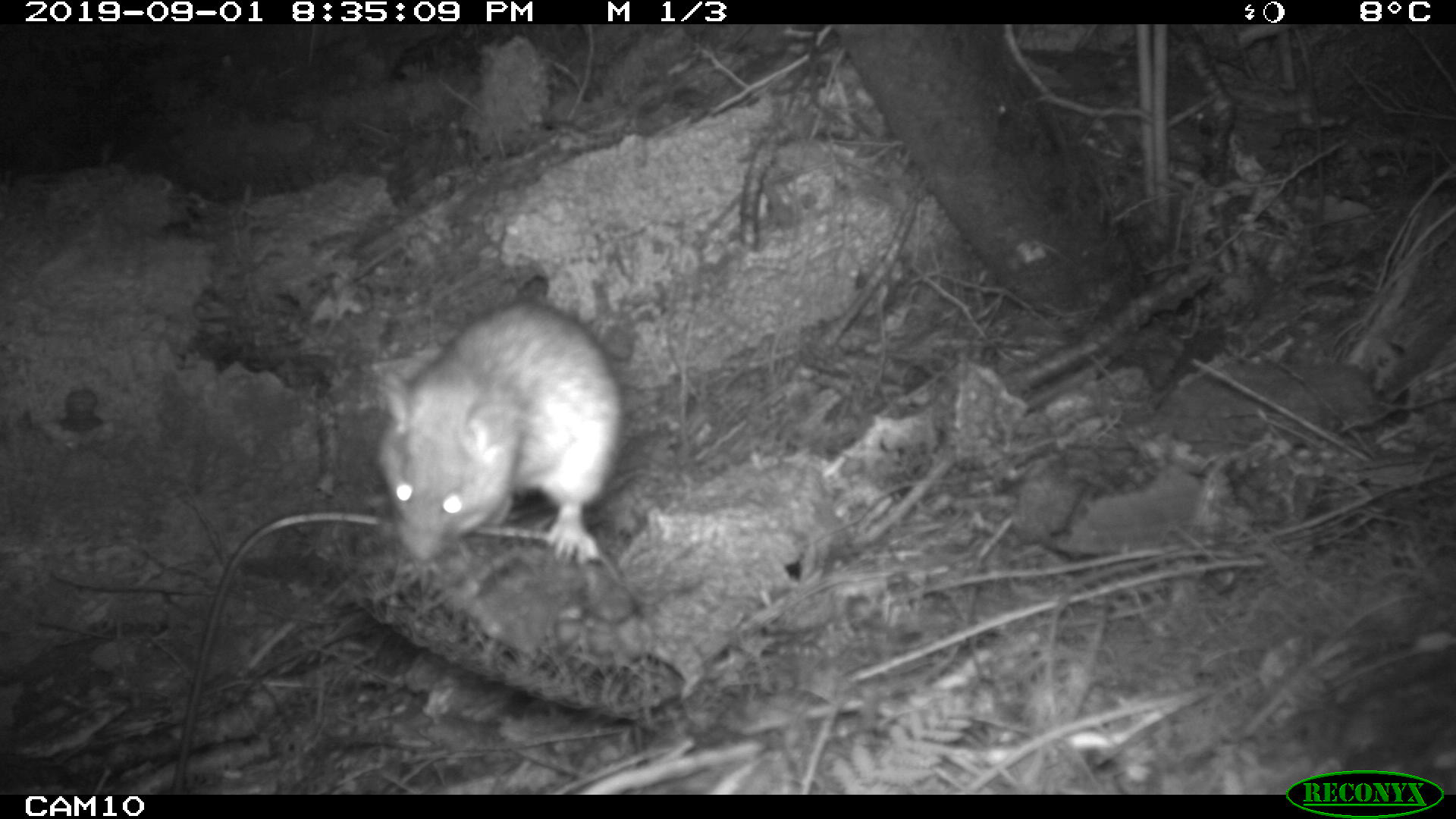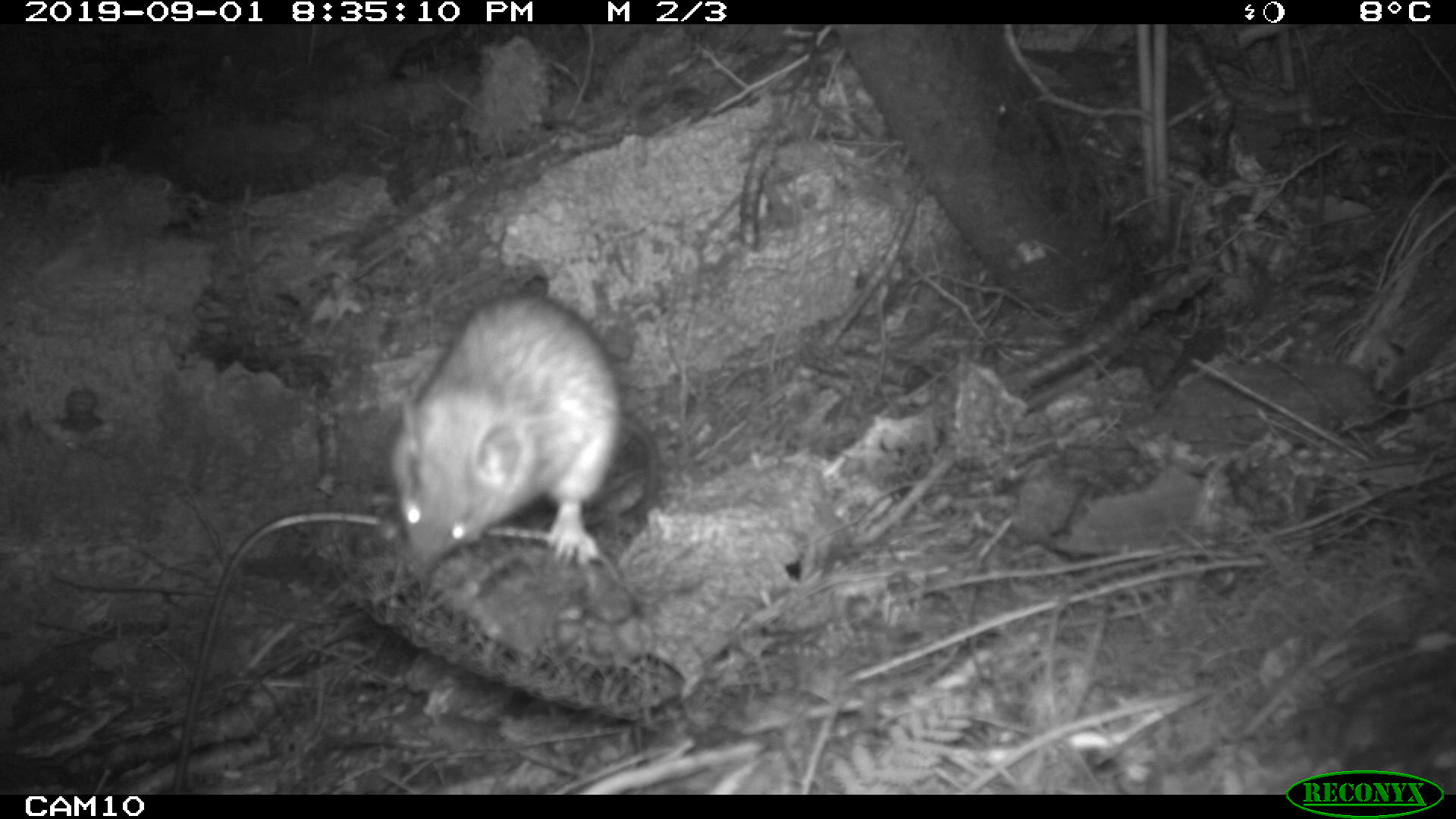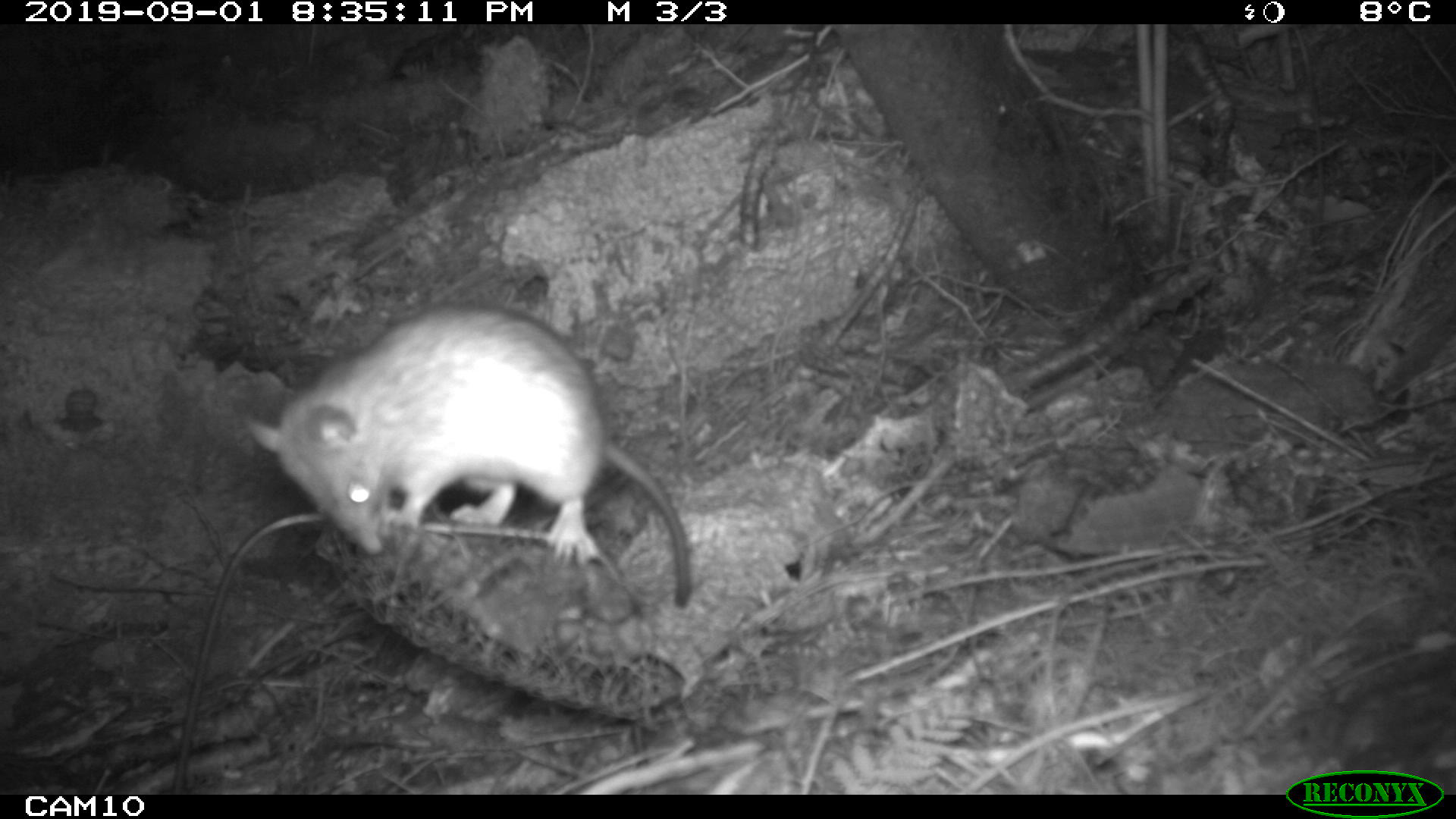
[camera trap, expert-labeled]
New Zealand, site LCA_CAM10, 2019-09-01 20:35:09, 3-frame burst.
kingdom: Animalia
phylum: Chordata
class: Mammalia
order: Rodentia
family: Muridae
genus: Rattus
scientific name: Rattus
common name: rat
Rat (Rattus).